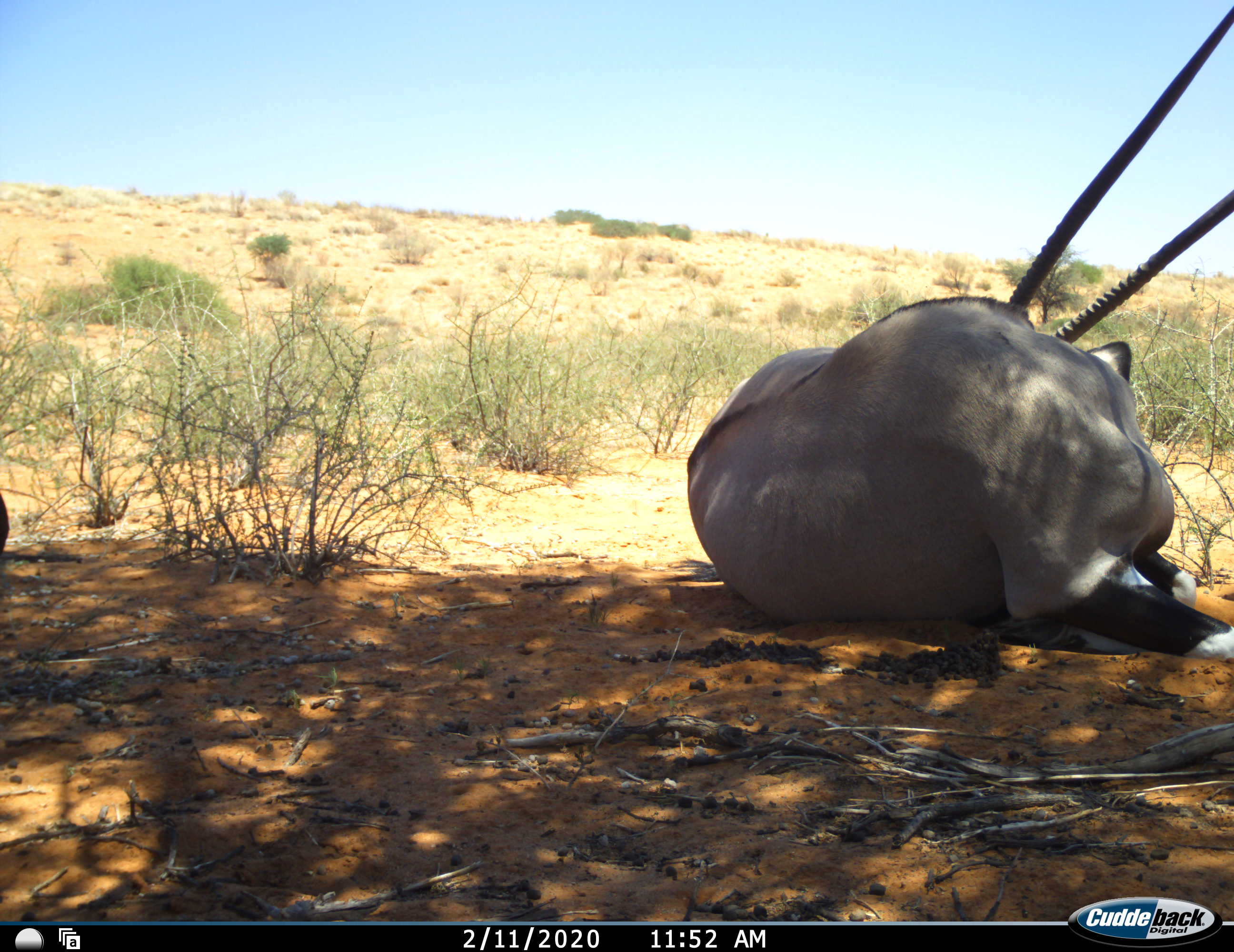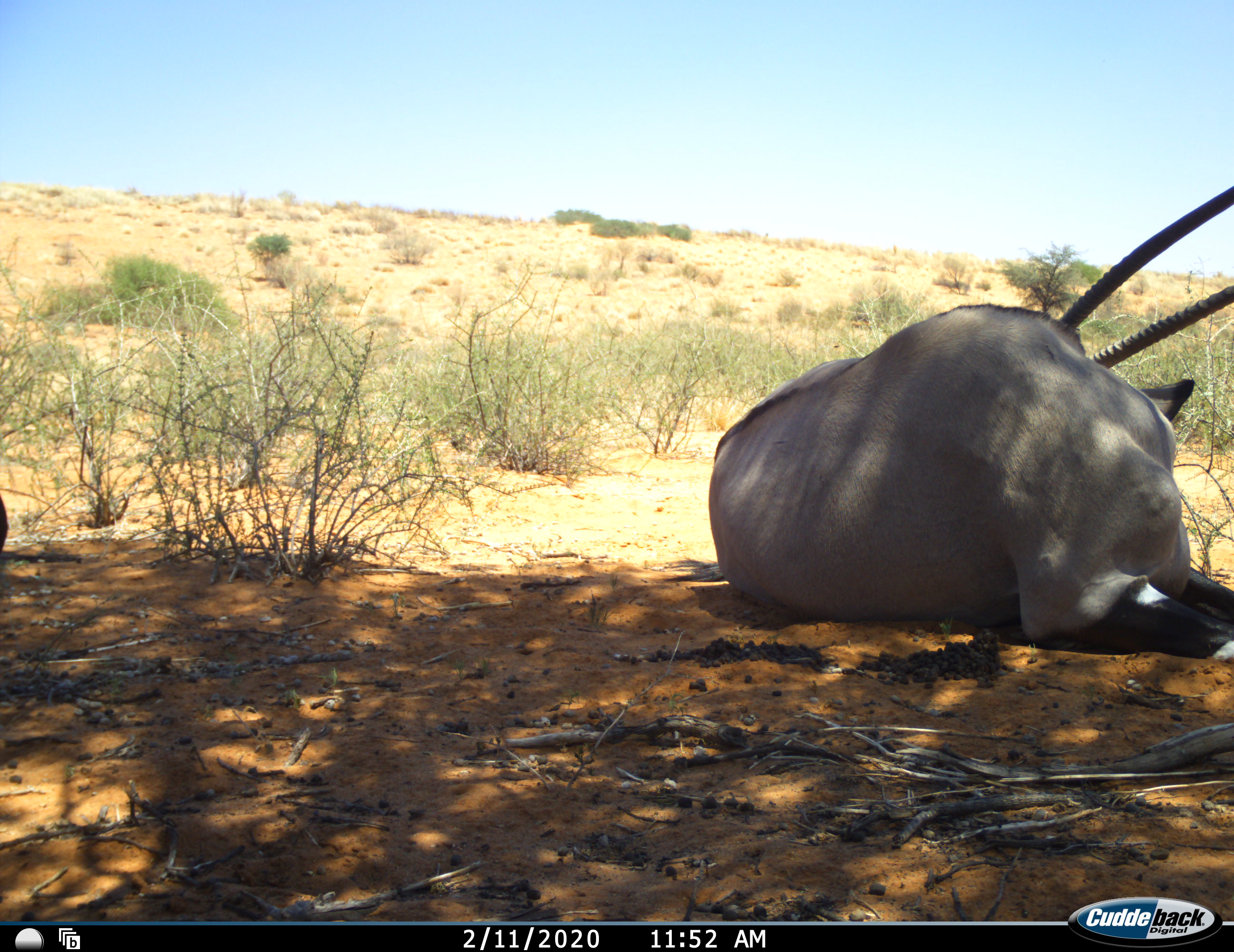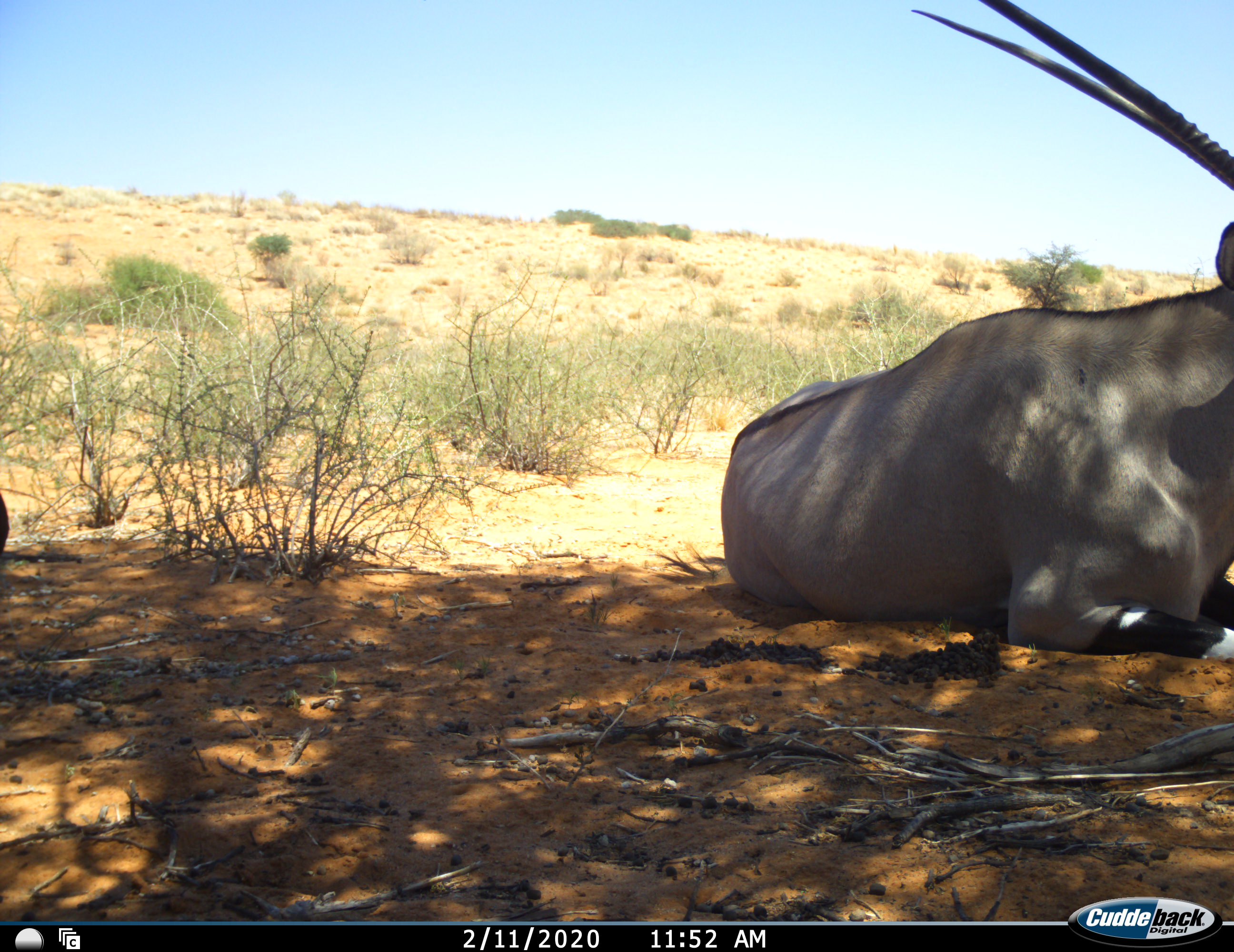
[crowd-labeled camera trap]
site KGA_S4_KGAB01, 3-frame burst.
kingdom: Animalia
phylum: Chordata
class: Mammalia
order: Artiodactyla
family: Bovidae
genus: Oryx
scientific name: Oryx gazella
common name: gemsbok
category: oryx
Oryx (gemsbok) (Oryx gazella), count 1. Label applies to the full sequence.